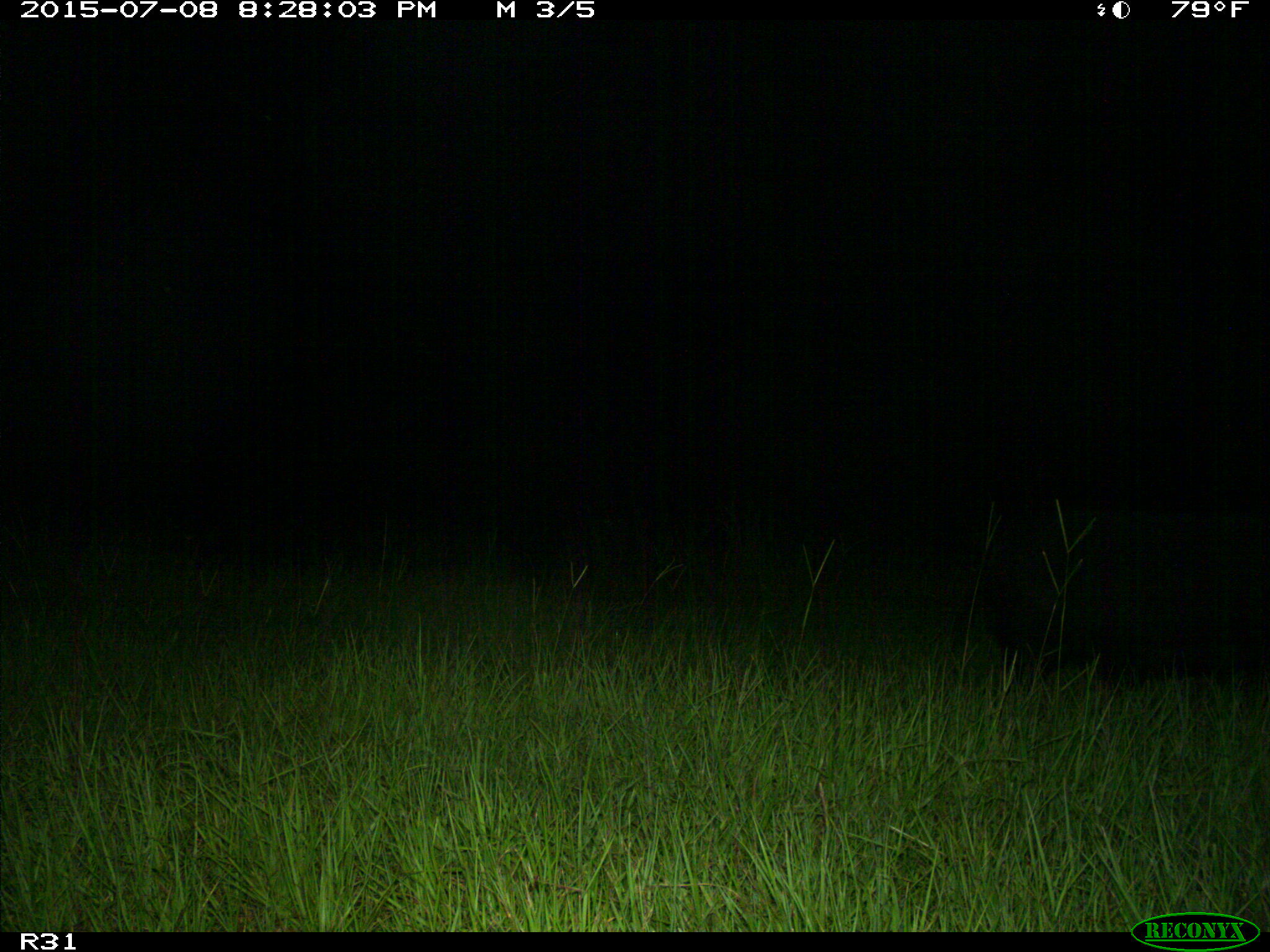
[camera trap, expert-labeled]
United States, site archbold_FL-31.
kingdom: Animalia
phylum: Chordata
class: Mammalia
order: Artiodactyla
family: Suidae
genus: Sus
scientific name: Sus scrofa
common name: wild boar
Sus scrofa (wild boar).